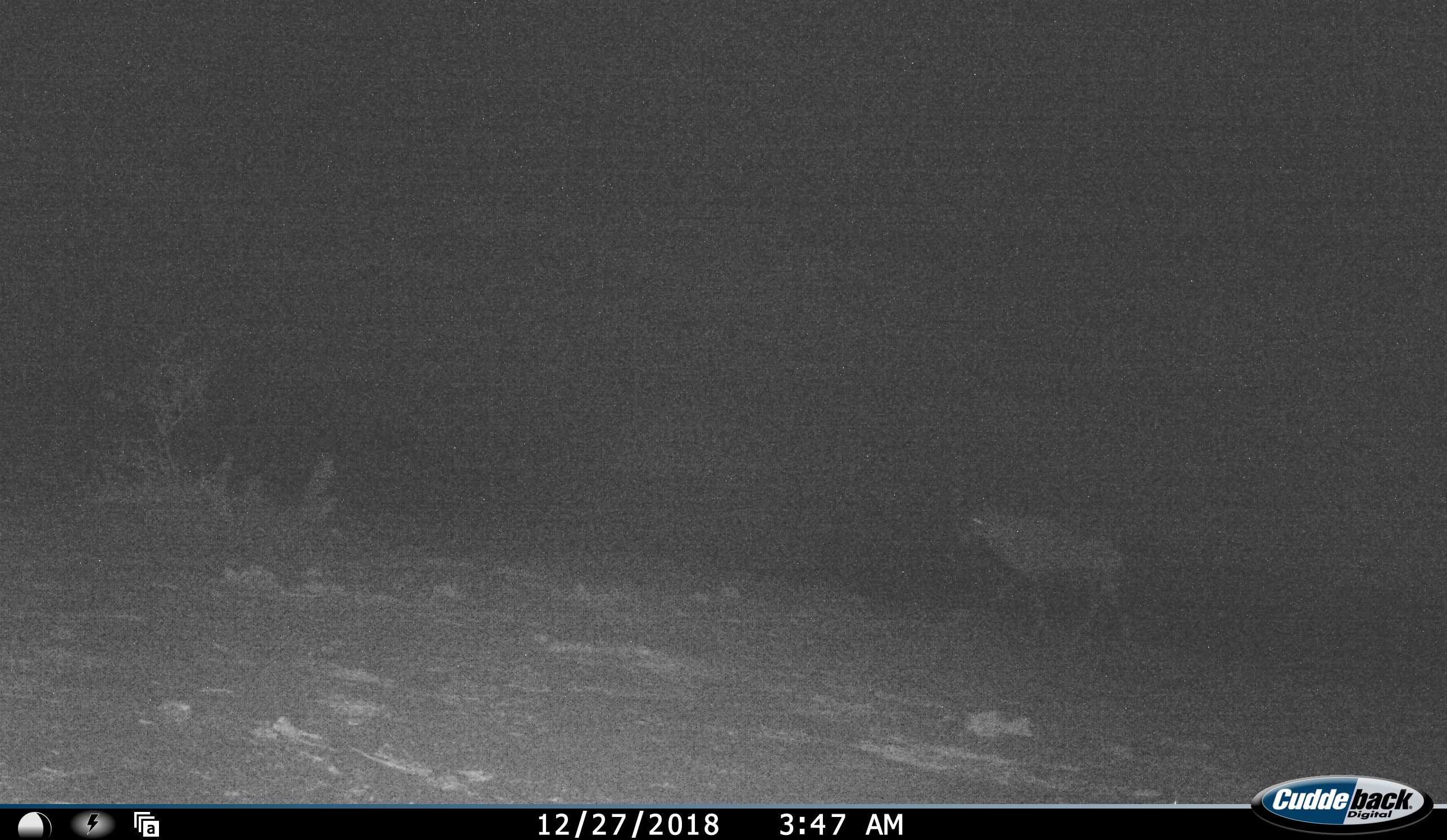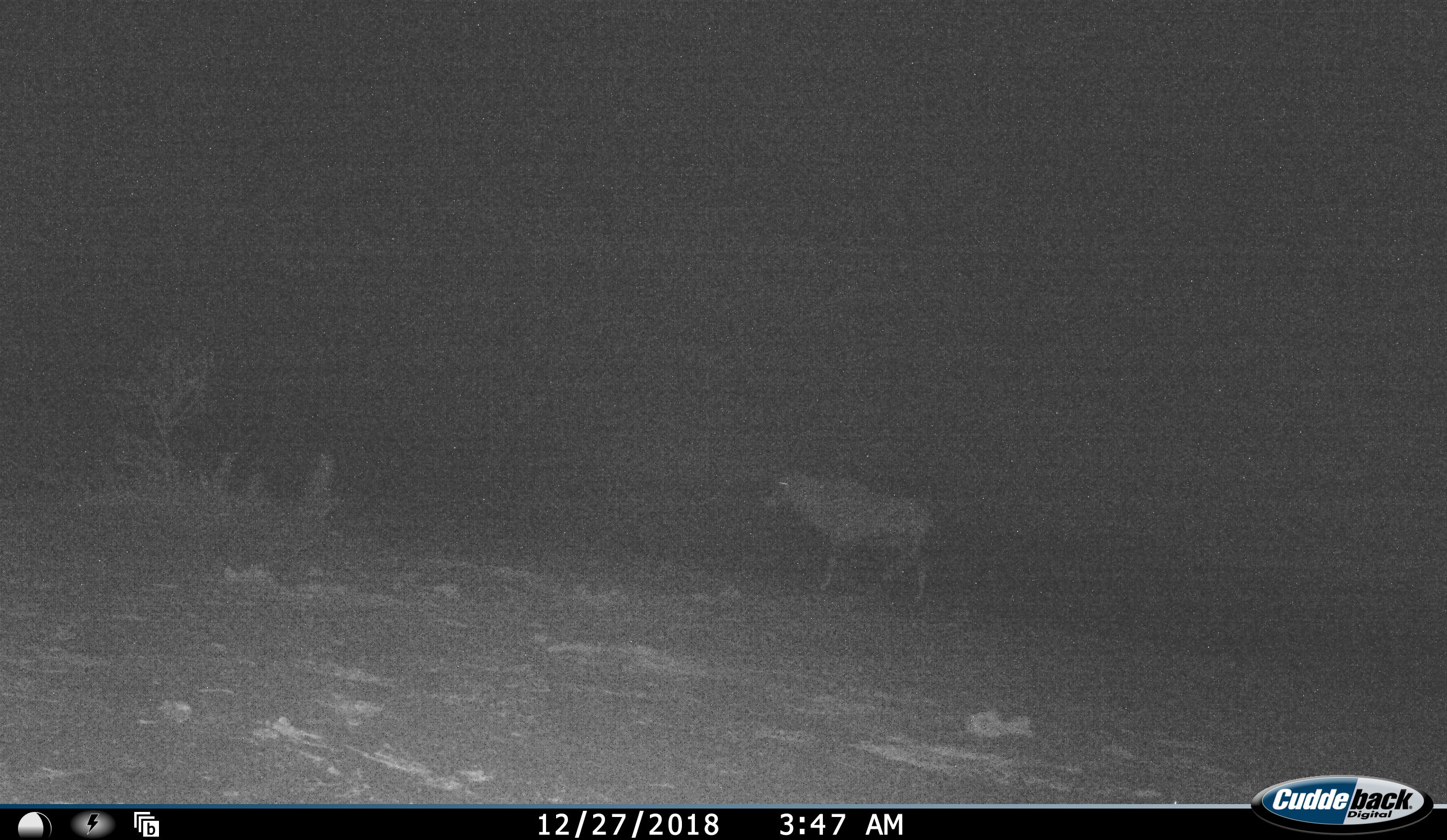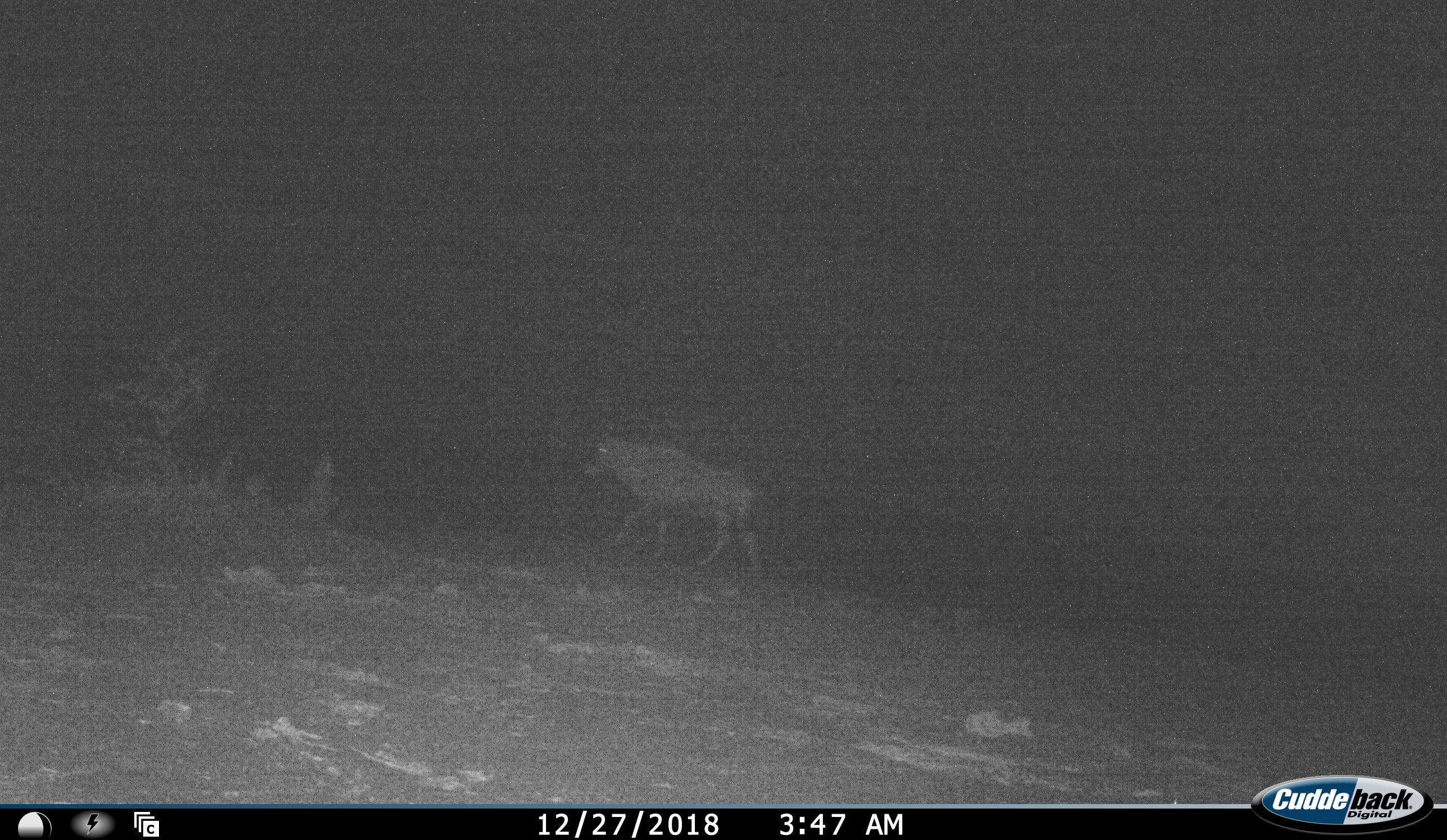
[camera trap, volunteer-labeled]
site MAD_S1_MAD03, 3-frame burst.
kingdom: Animalia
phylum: Chordata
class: Mammalia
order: Carnivora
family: Hyaenidae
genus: Parahyaena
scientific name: Parahyaena brunnea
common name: brown hyena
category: hyenabrown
Hyenabrown (brown hyena) (Parahyaena brunnea), count 1. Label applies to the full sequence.